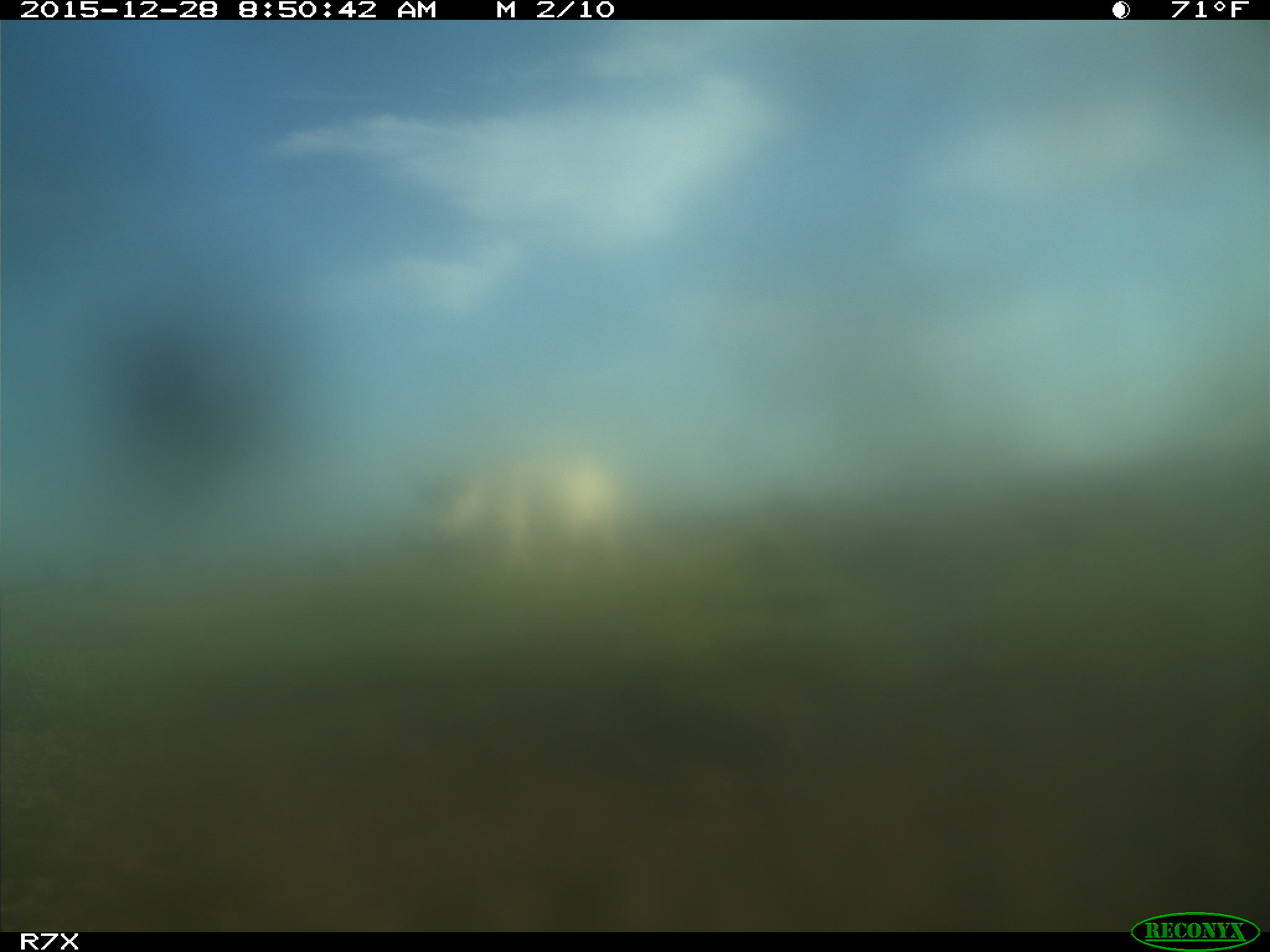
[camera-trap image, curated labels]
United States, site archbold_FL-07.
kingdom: Animalia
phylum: Chordata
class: Mammalia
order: Artiodactyla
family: Bovidae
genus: Bos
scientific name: Bos taurus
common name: domestic cow